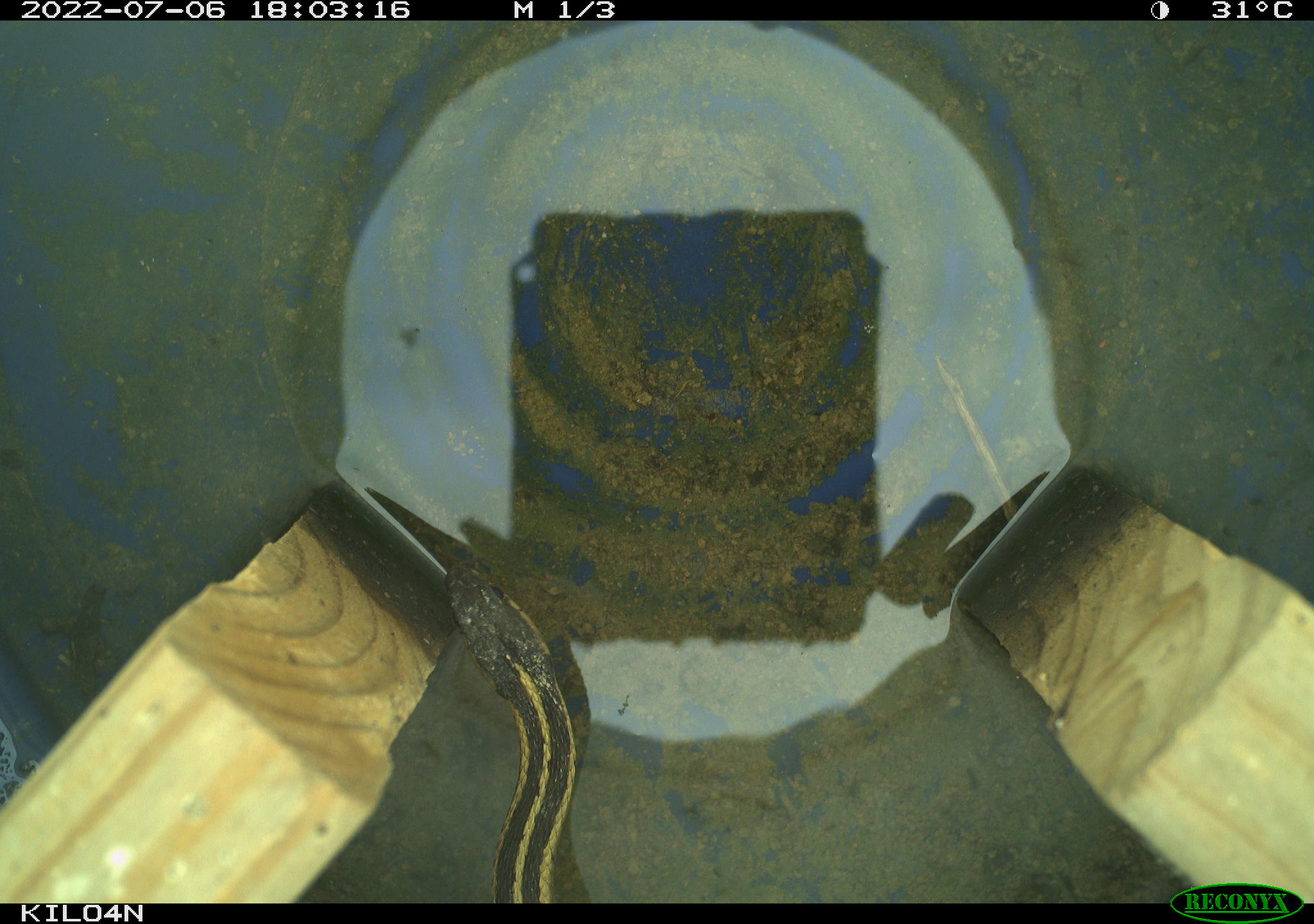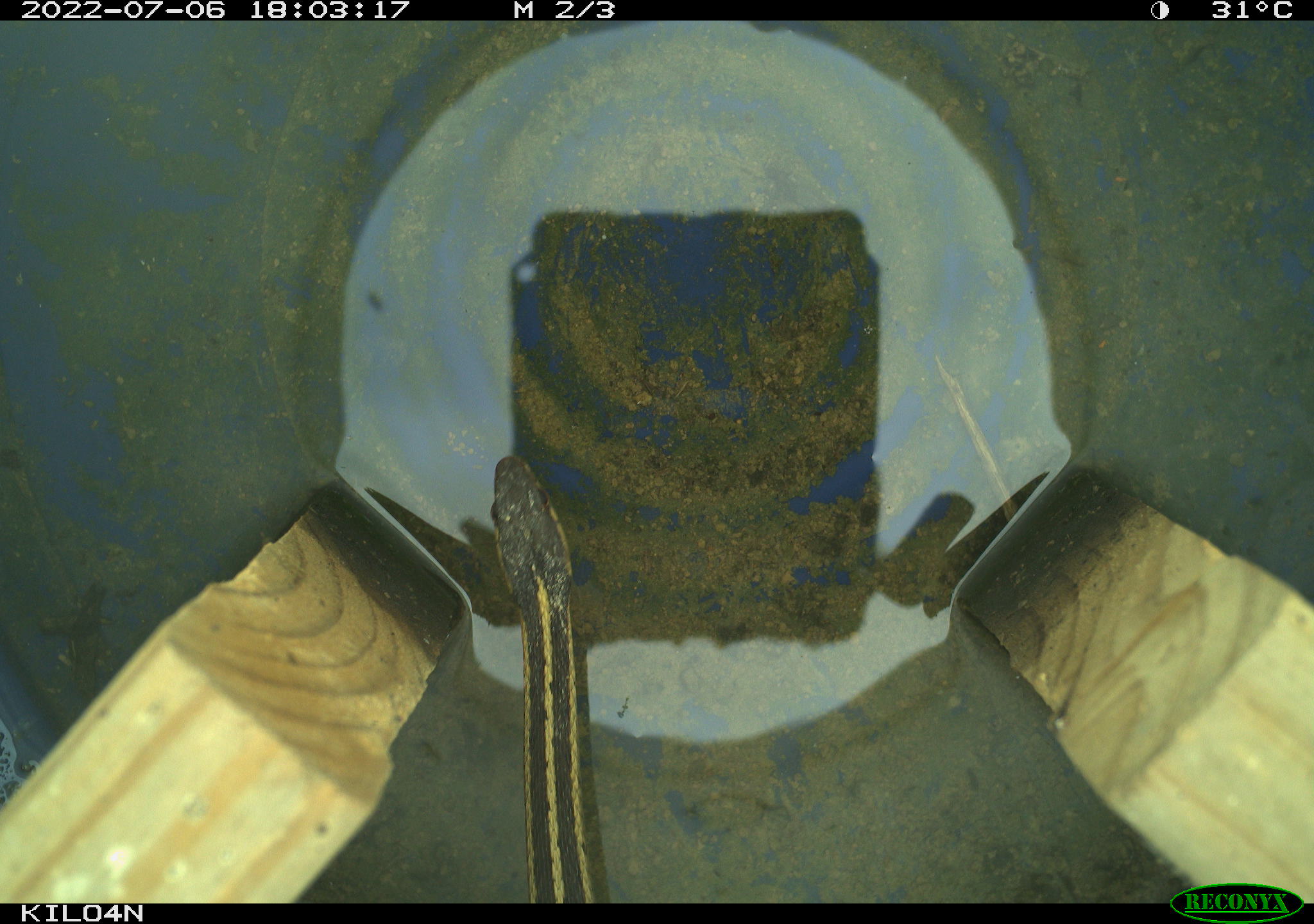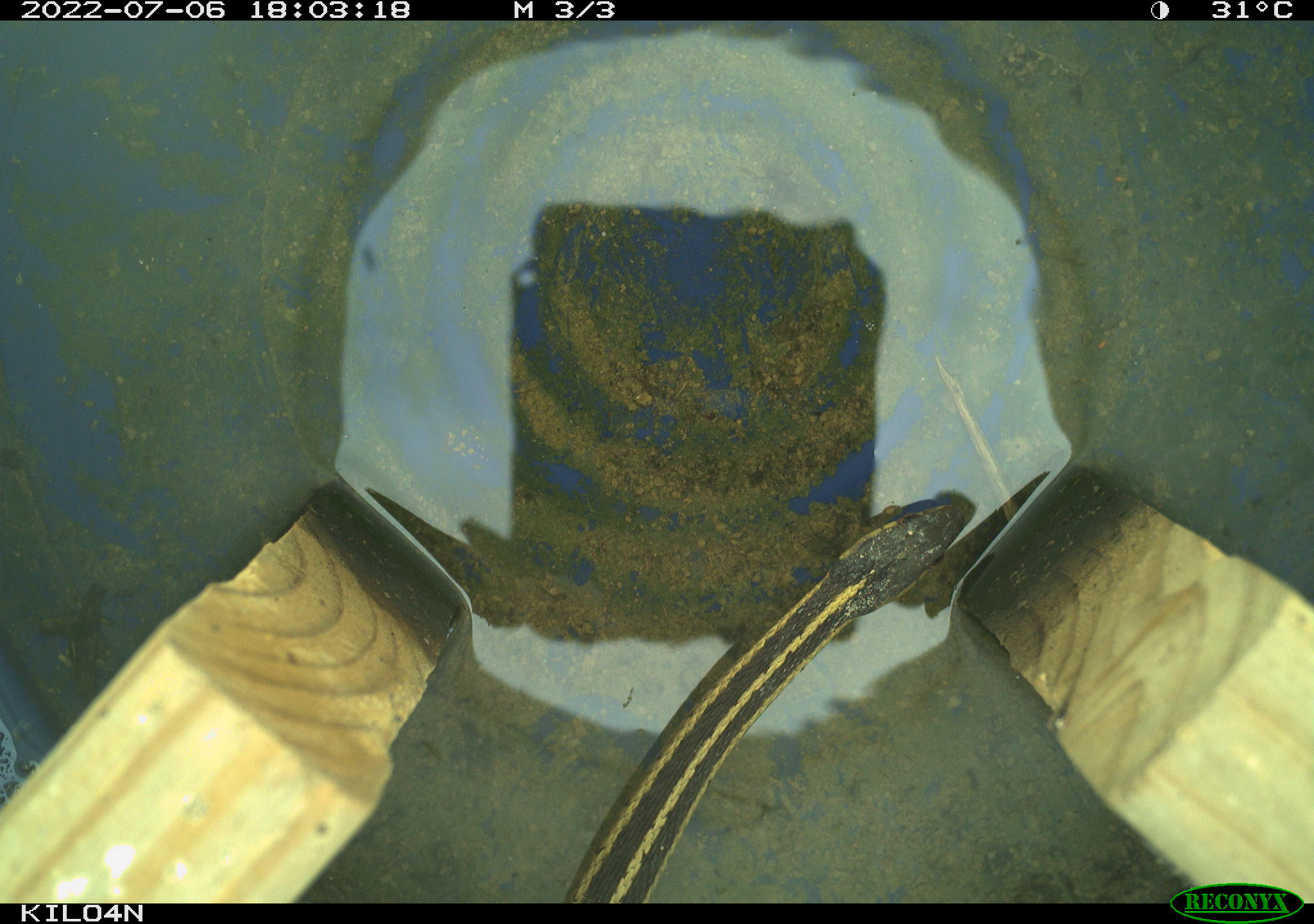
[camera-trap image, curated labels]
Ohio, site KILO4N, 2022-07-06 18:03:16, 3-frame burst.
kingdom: Animalia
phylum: Chordata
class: Reptilia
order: Squamata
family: Colubridae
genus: Thamnophis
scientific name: Thamnophis sirtalis sirtalis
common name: eastern gartersnake